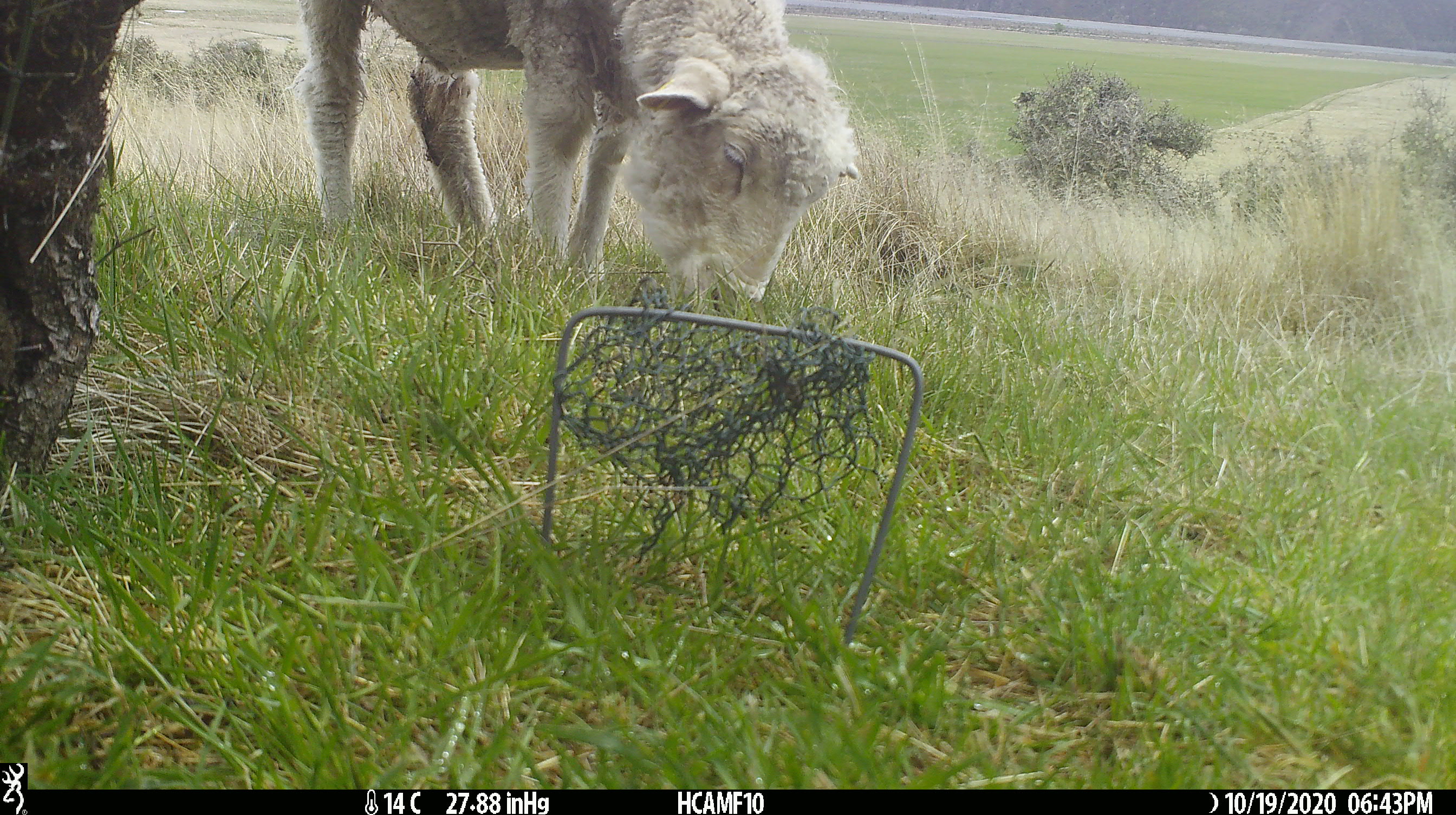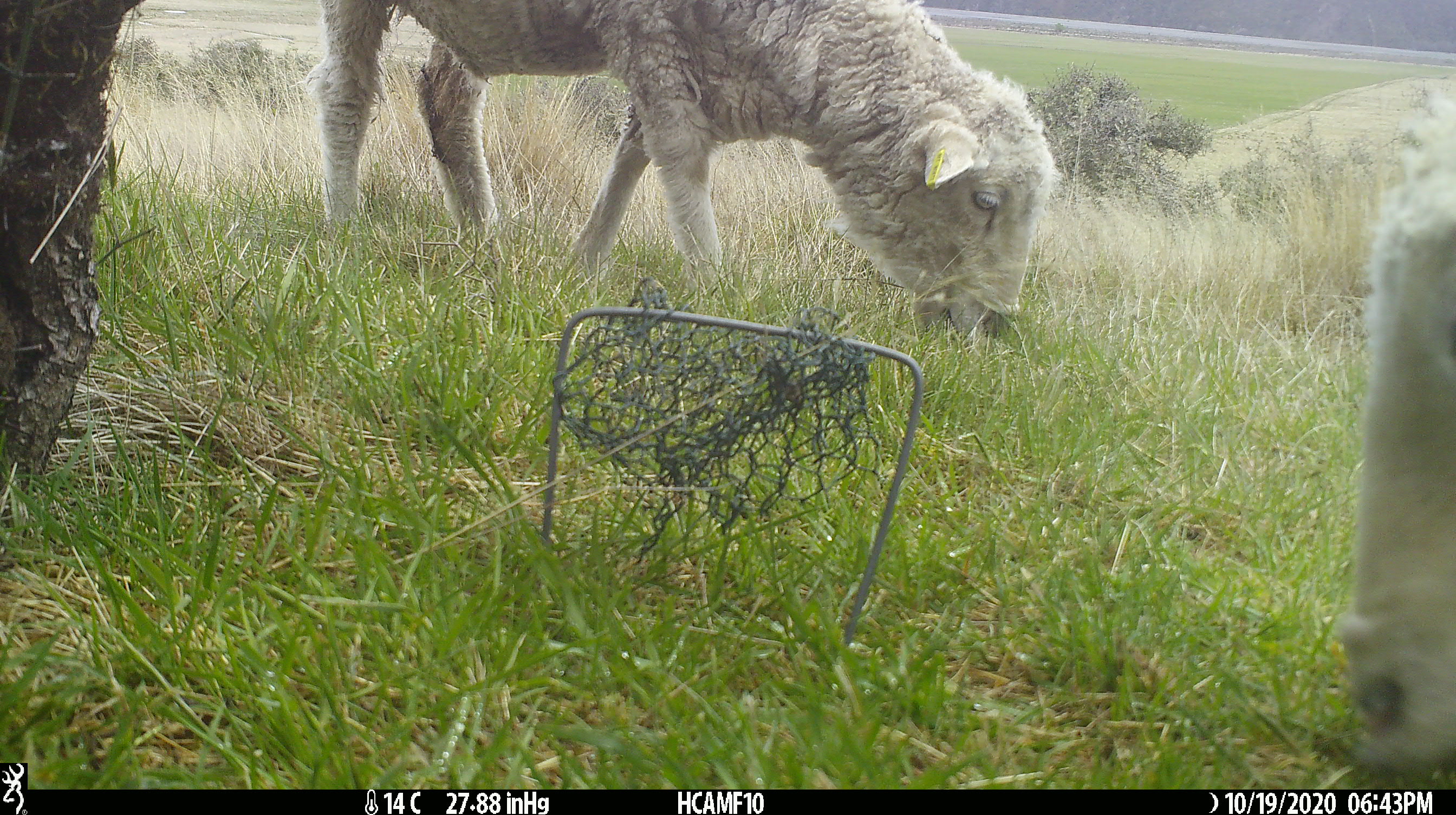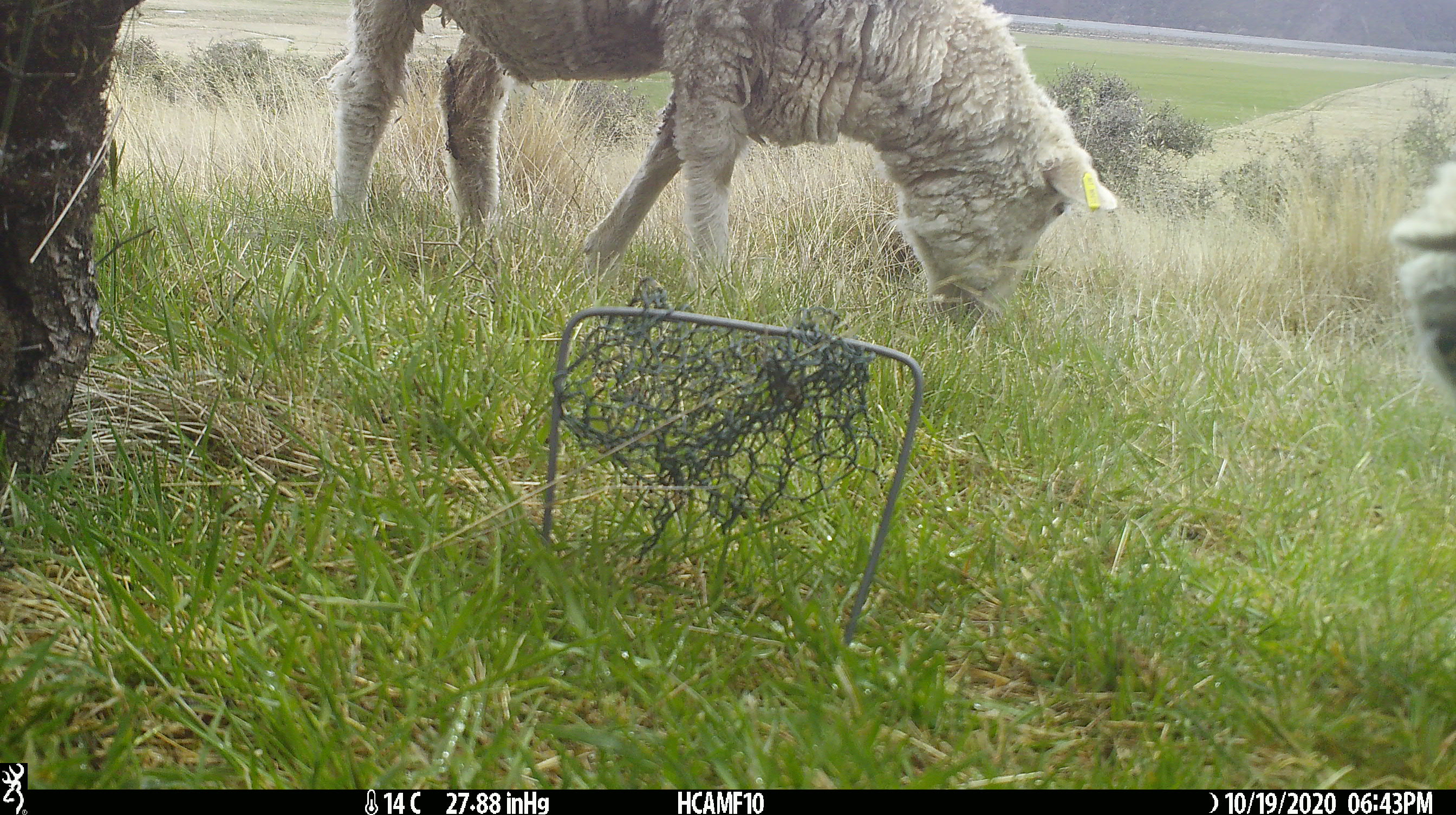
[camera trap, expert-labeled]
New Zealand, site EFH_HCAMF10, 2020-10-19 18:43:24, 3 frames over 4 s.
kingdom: Animalia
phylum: Chordata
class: Mammalia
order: Artiodactyla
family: Bovidae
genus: Ovis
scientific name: Ovis aries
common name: domestic sheep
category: sheep